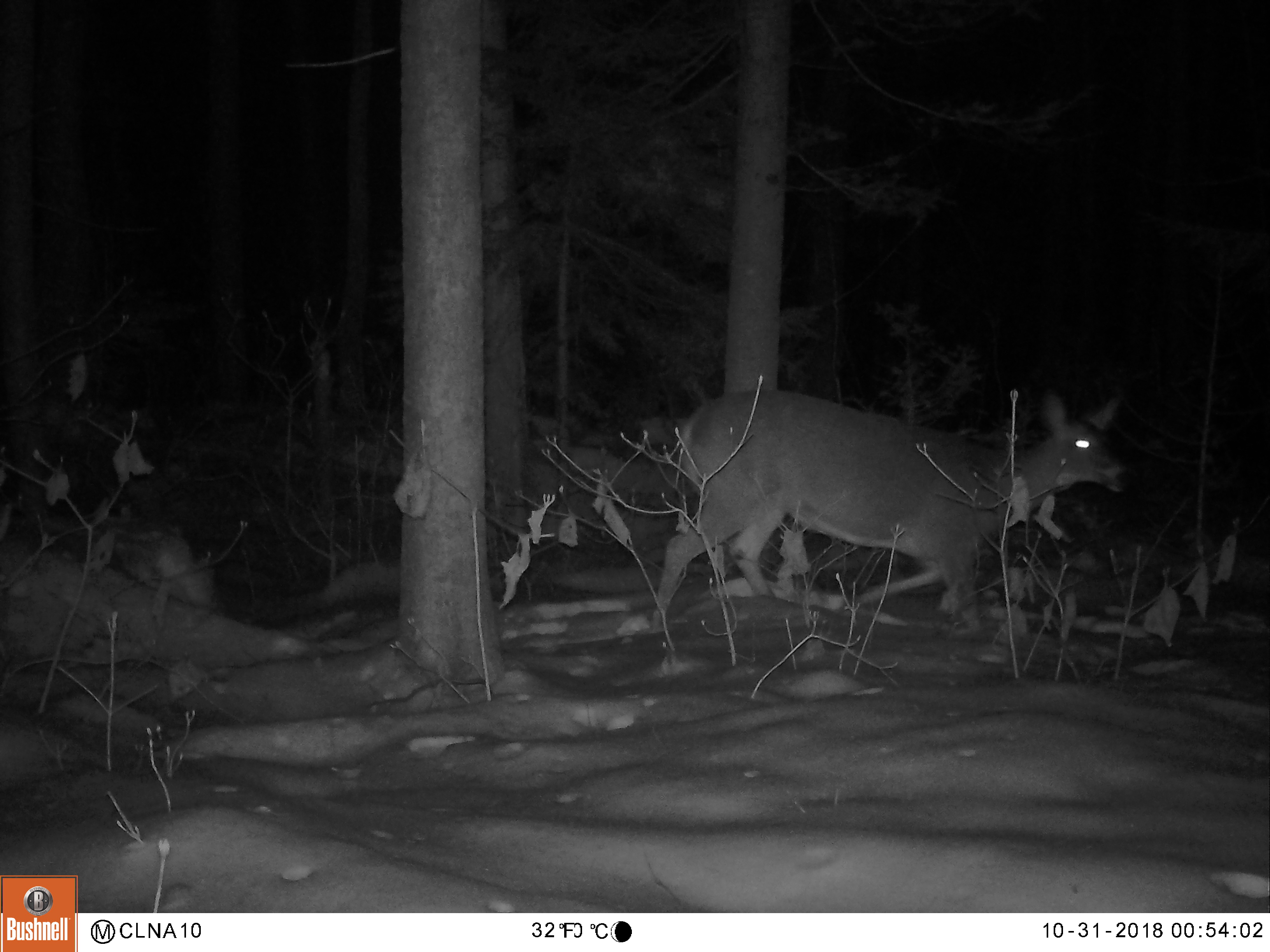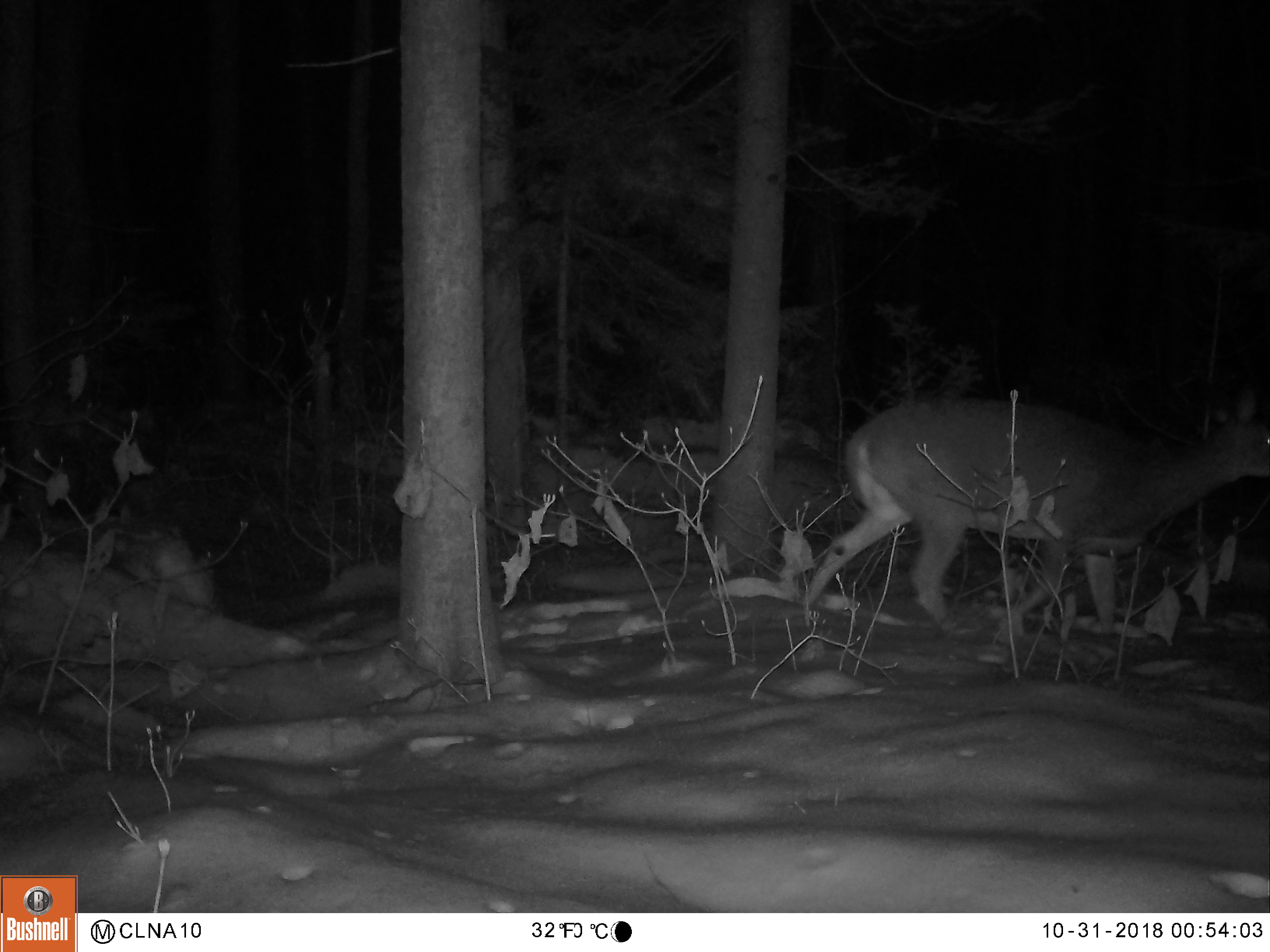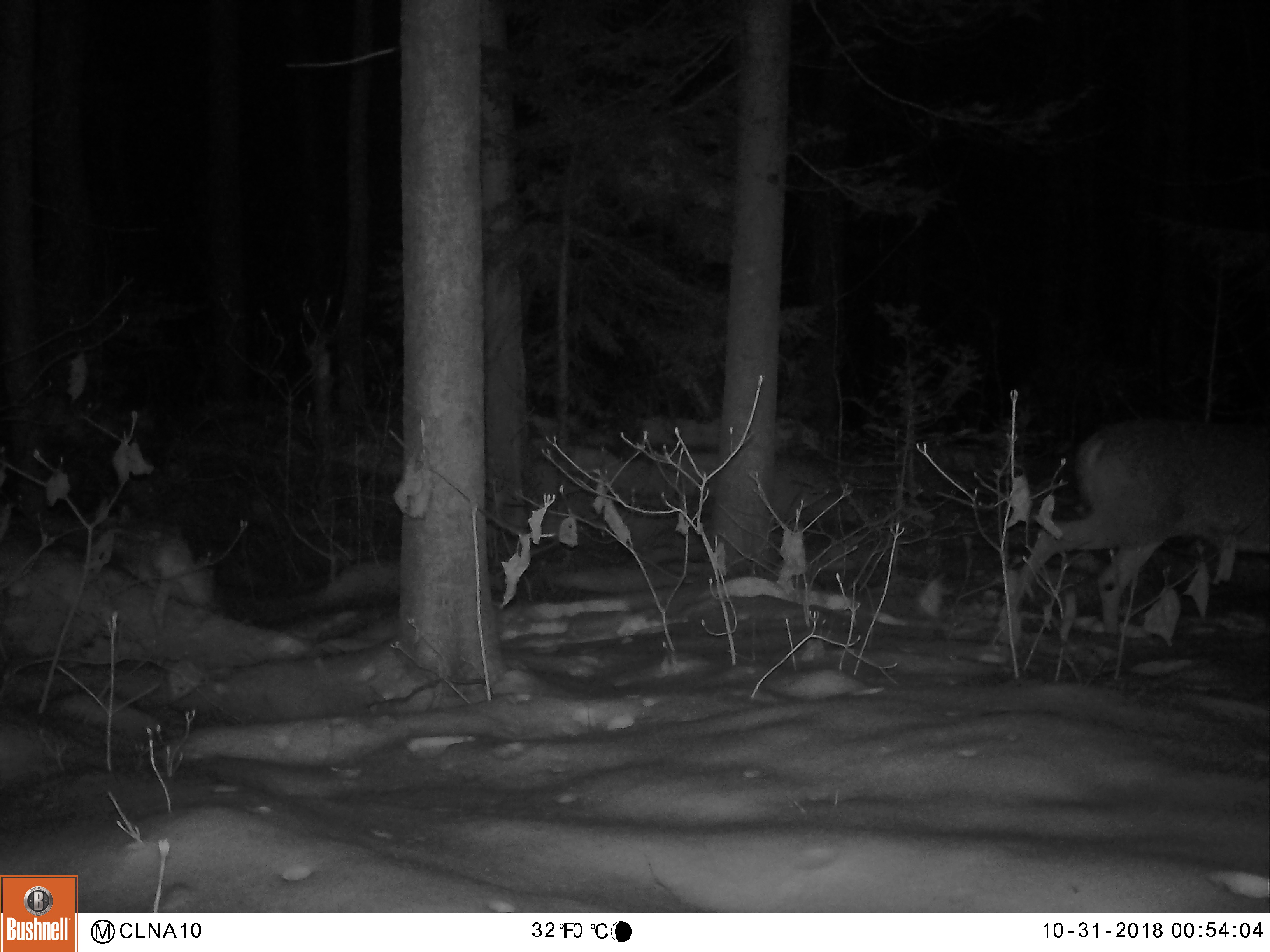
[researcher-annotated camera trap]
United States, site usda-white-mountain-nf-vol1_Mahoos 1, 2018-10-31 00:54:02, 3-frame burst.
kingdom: Animalia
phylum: Chordata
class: Mammalia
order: Artiodactyla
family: Cervidae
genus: Odocoileus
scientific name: Odocoileus virginianus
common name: white-tailed deer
White-tailed deer (Odocoileus virginianus).